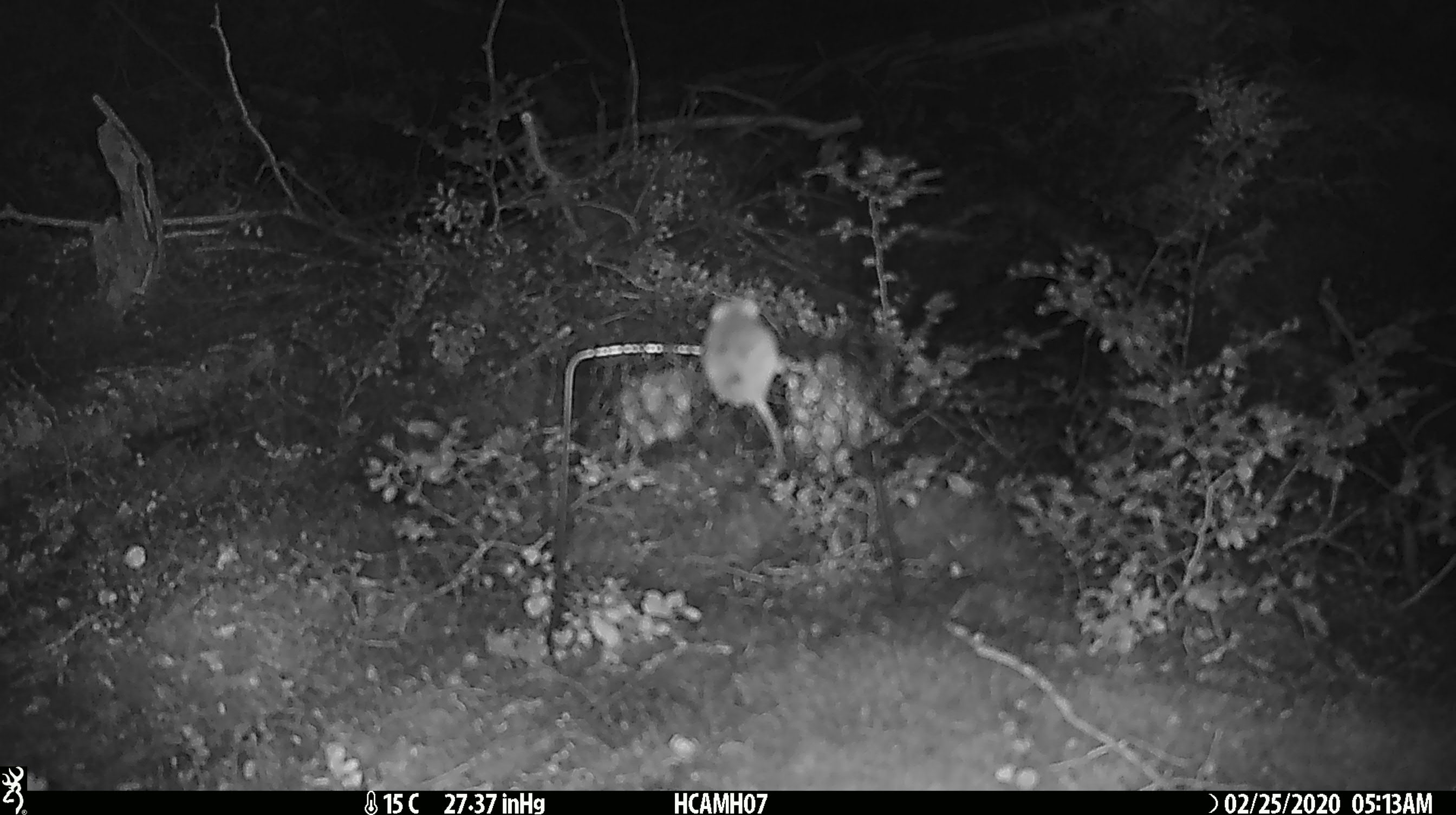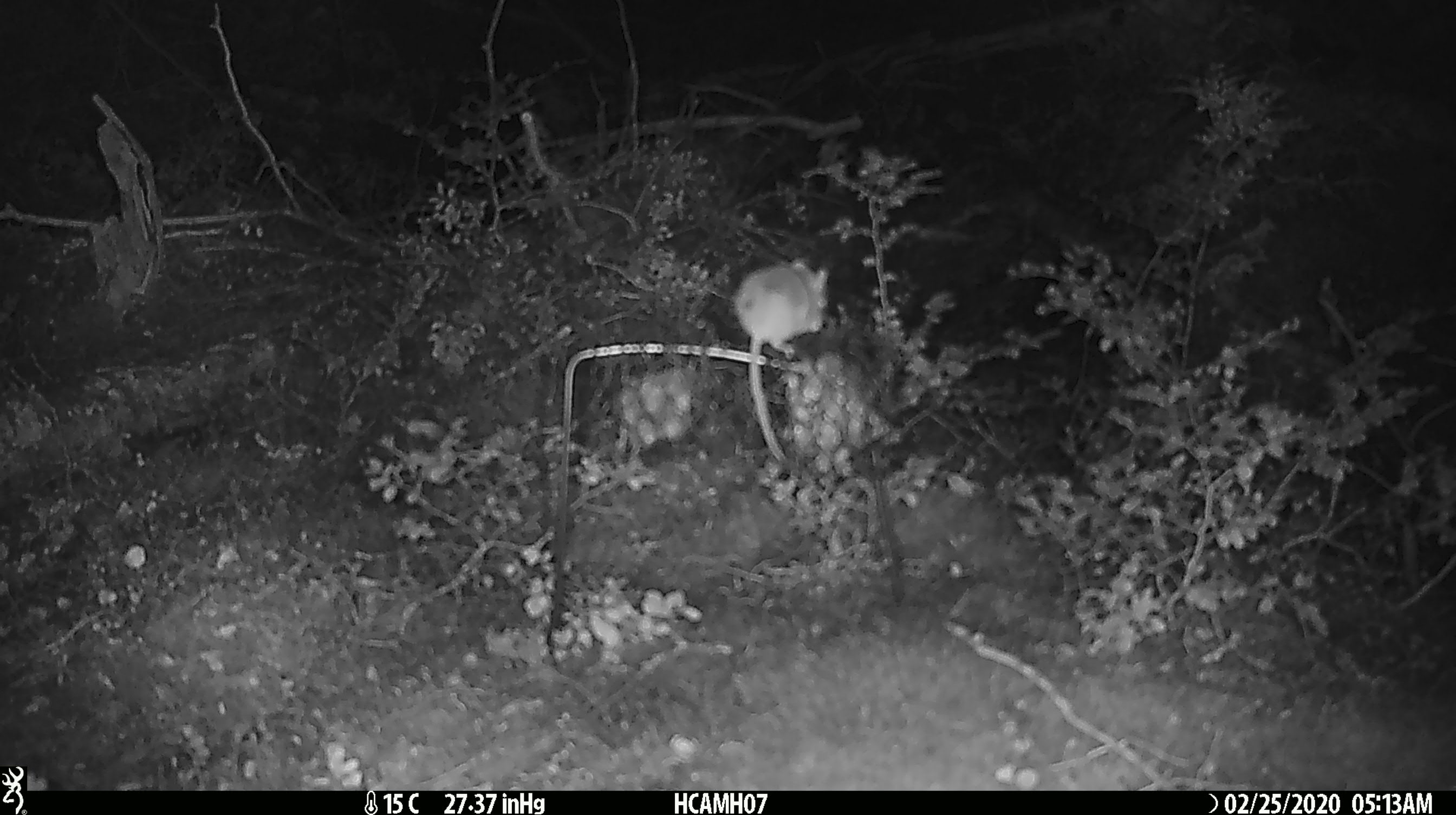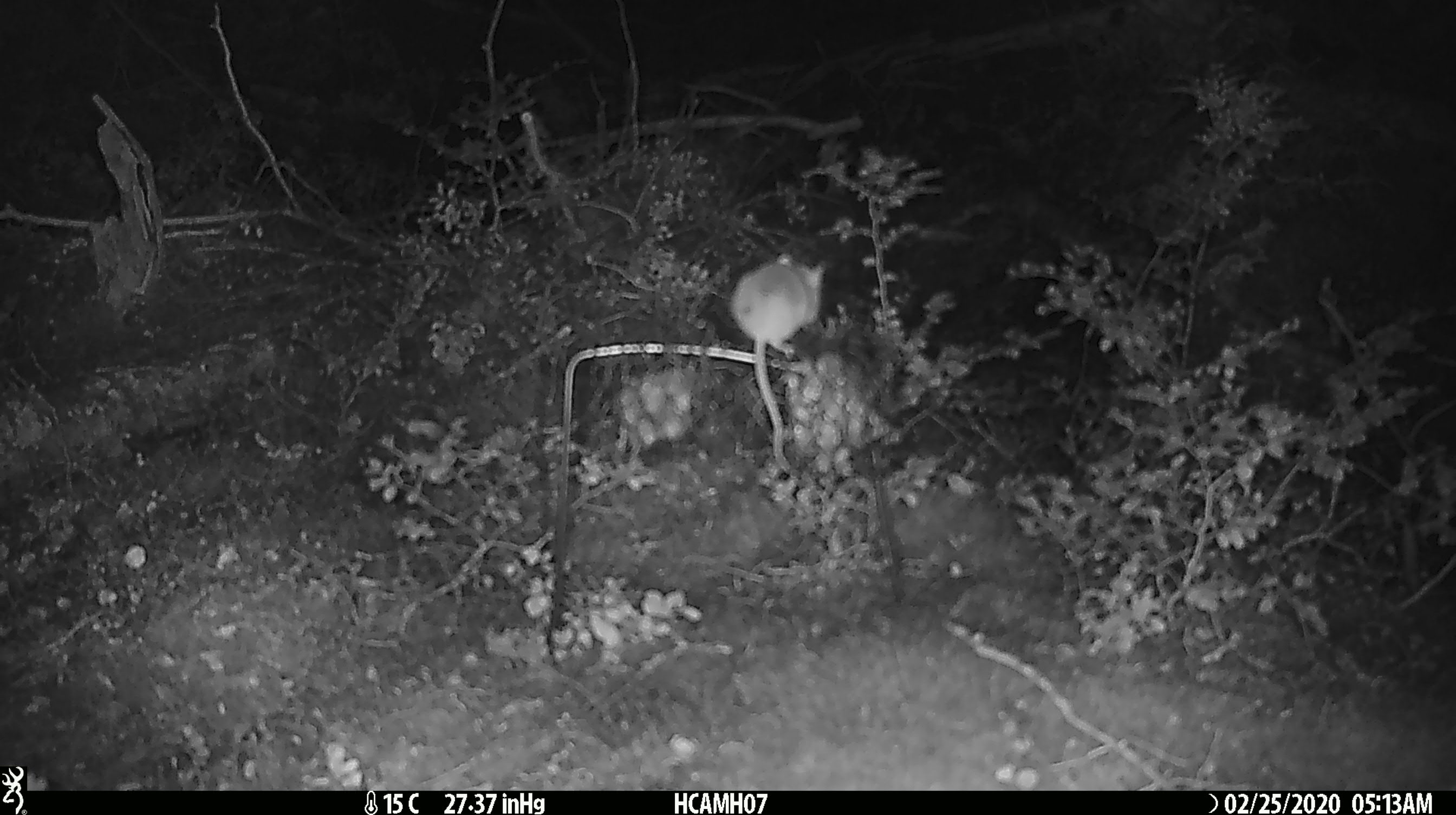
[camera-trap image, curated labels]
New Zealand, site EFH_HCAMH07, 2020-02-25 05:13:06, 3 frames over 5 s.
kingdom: Animalia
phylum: Chordata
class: Mammalia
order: Rodentia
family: Muridae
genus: Mus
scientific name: Mus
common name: mouse